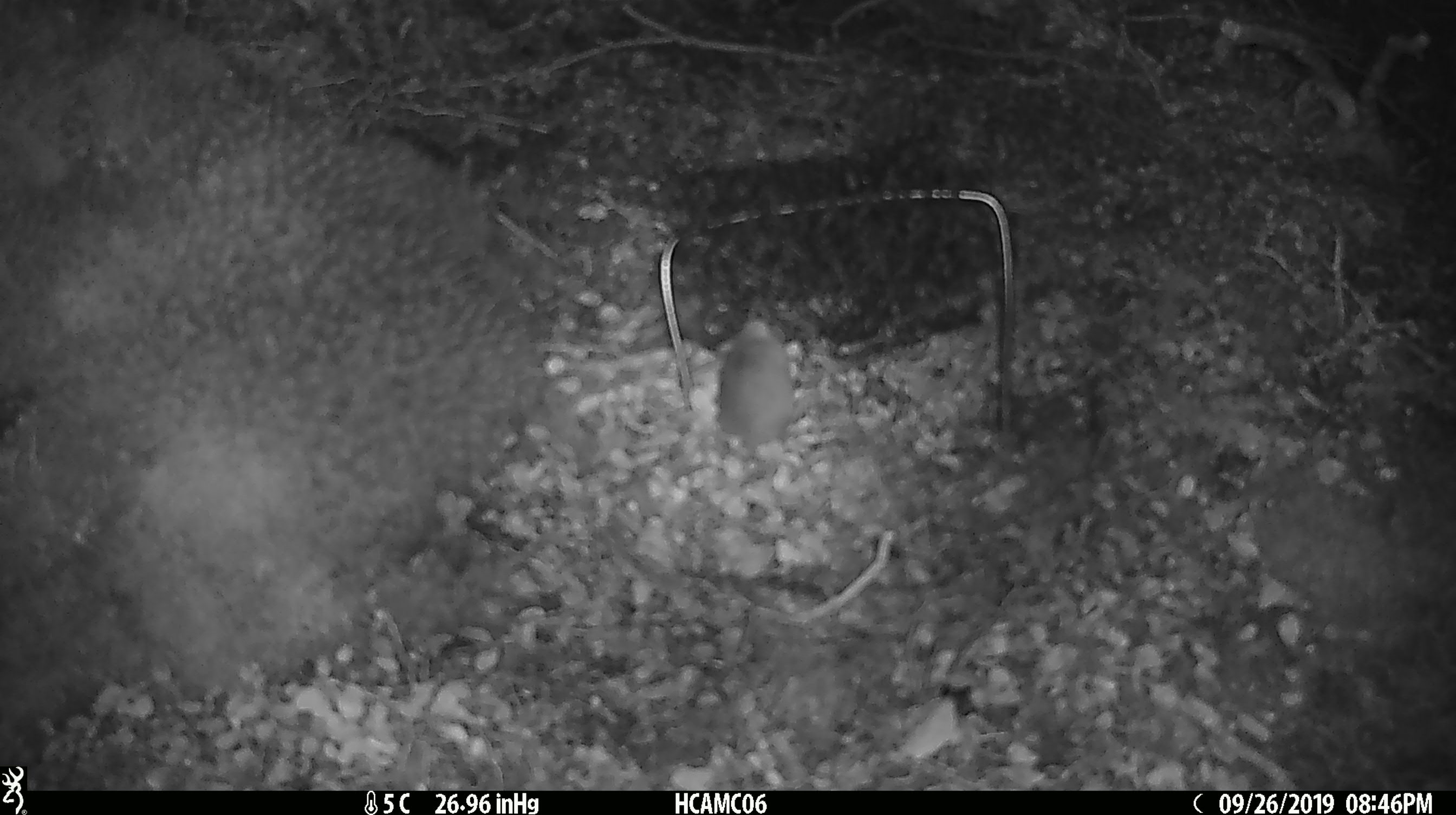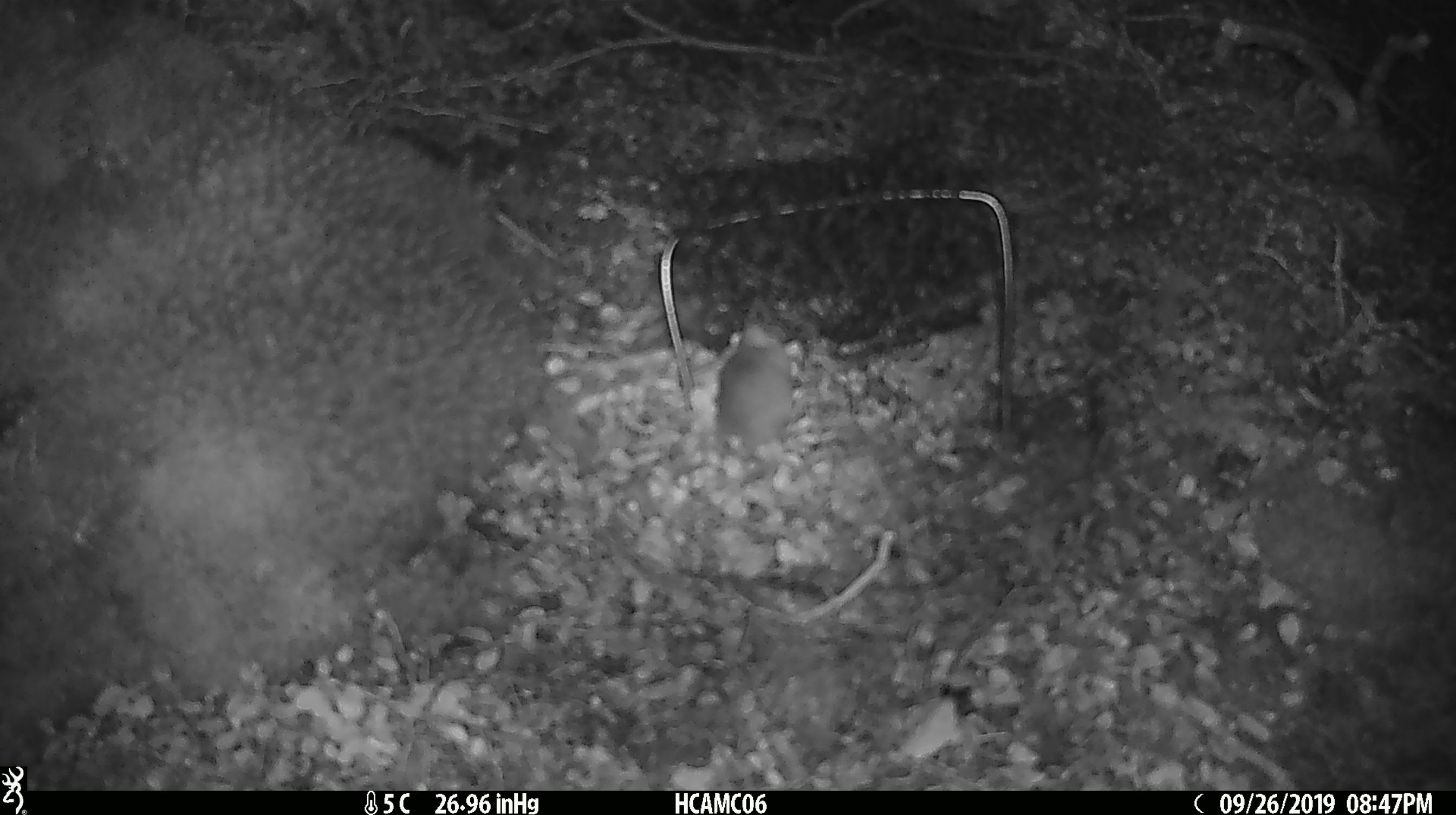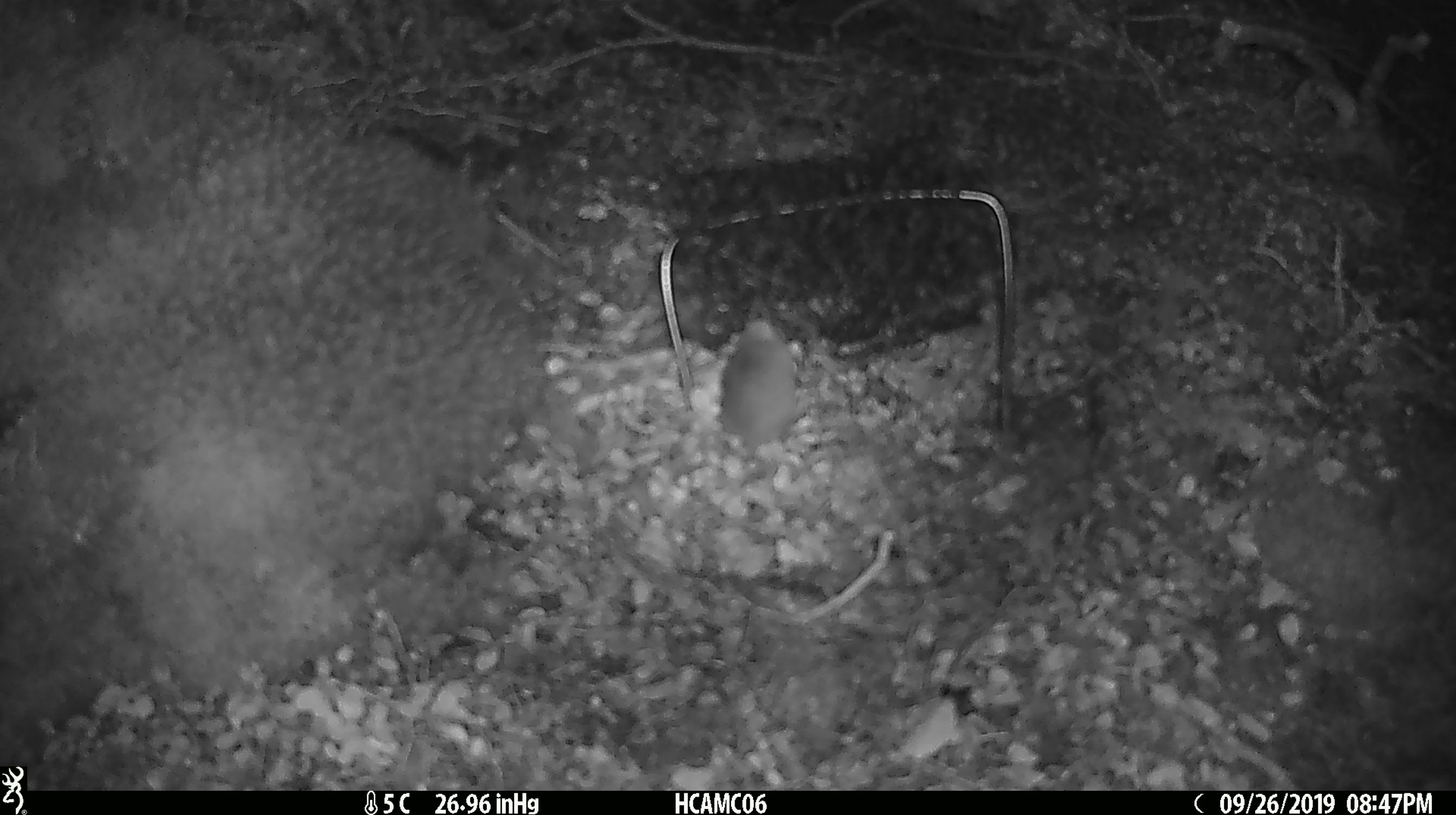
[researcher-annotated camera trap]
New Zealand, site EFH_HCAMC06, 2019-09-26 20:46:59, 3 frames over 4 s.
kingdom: Animalia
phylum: Chordata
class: Mammalia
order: Rodentia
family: Muridae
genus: Mus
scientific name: Mus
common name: mouse